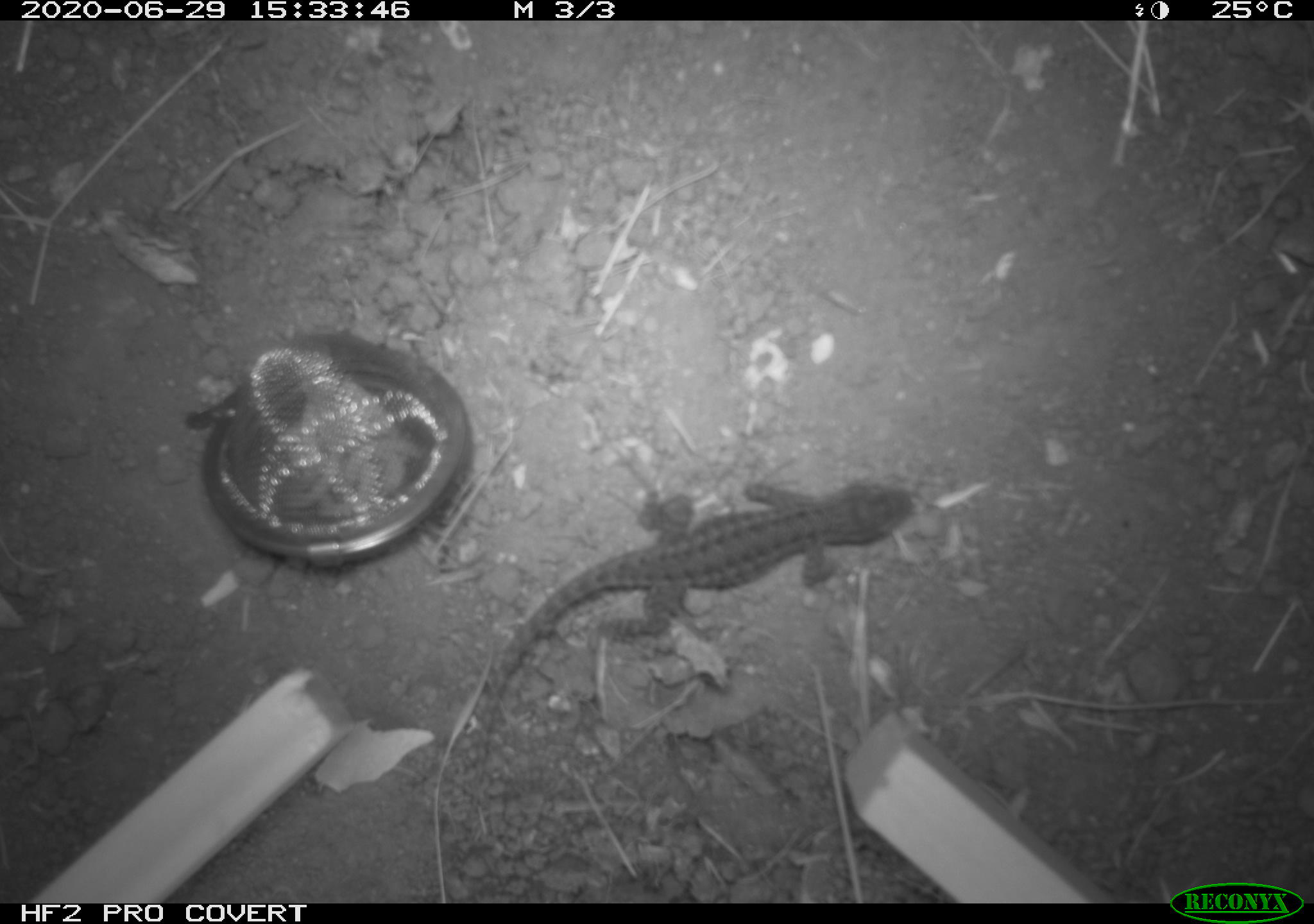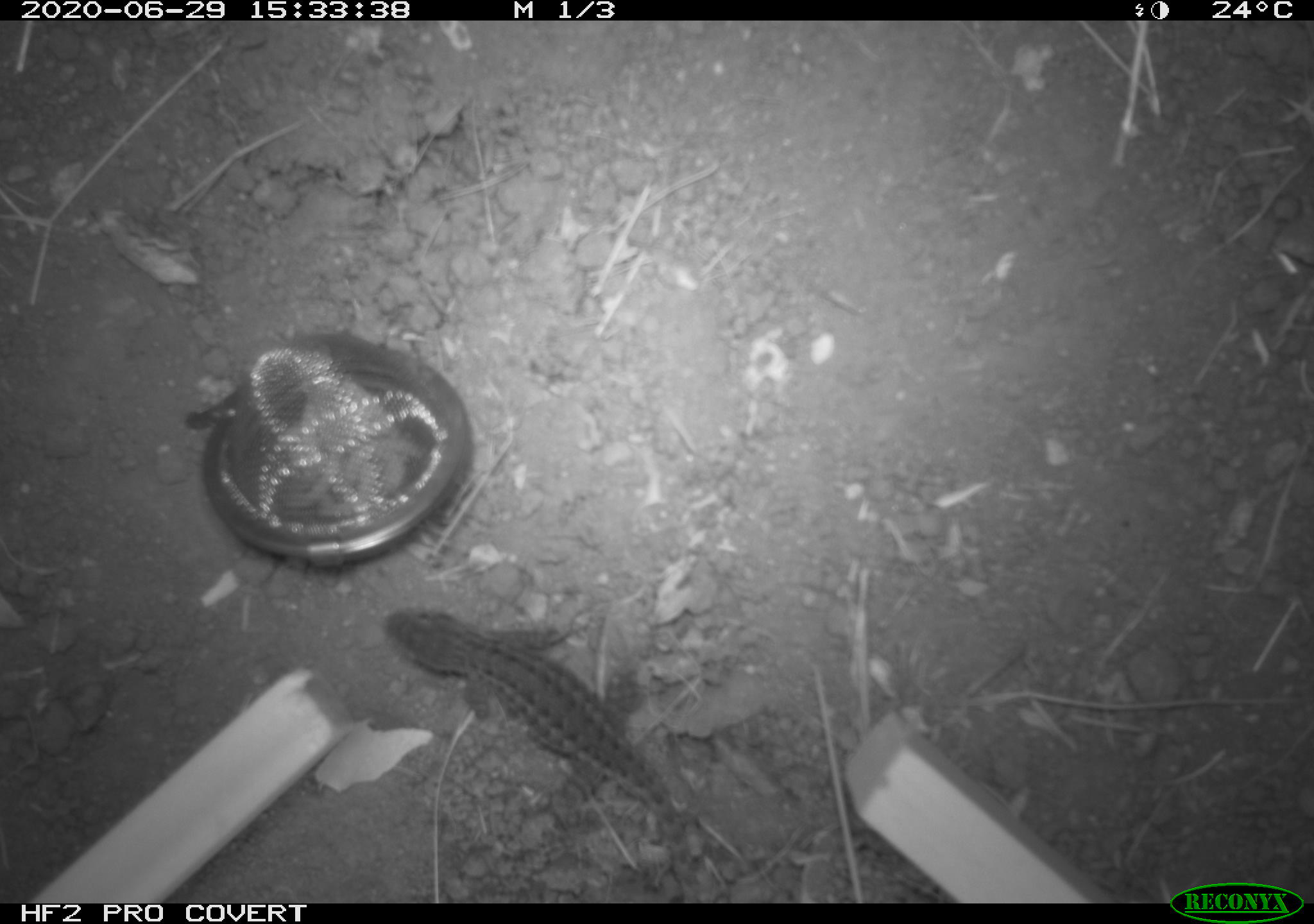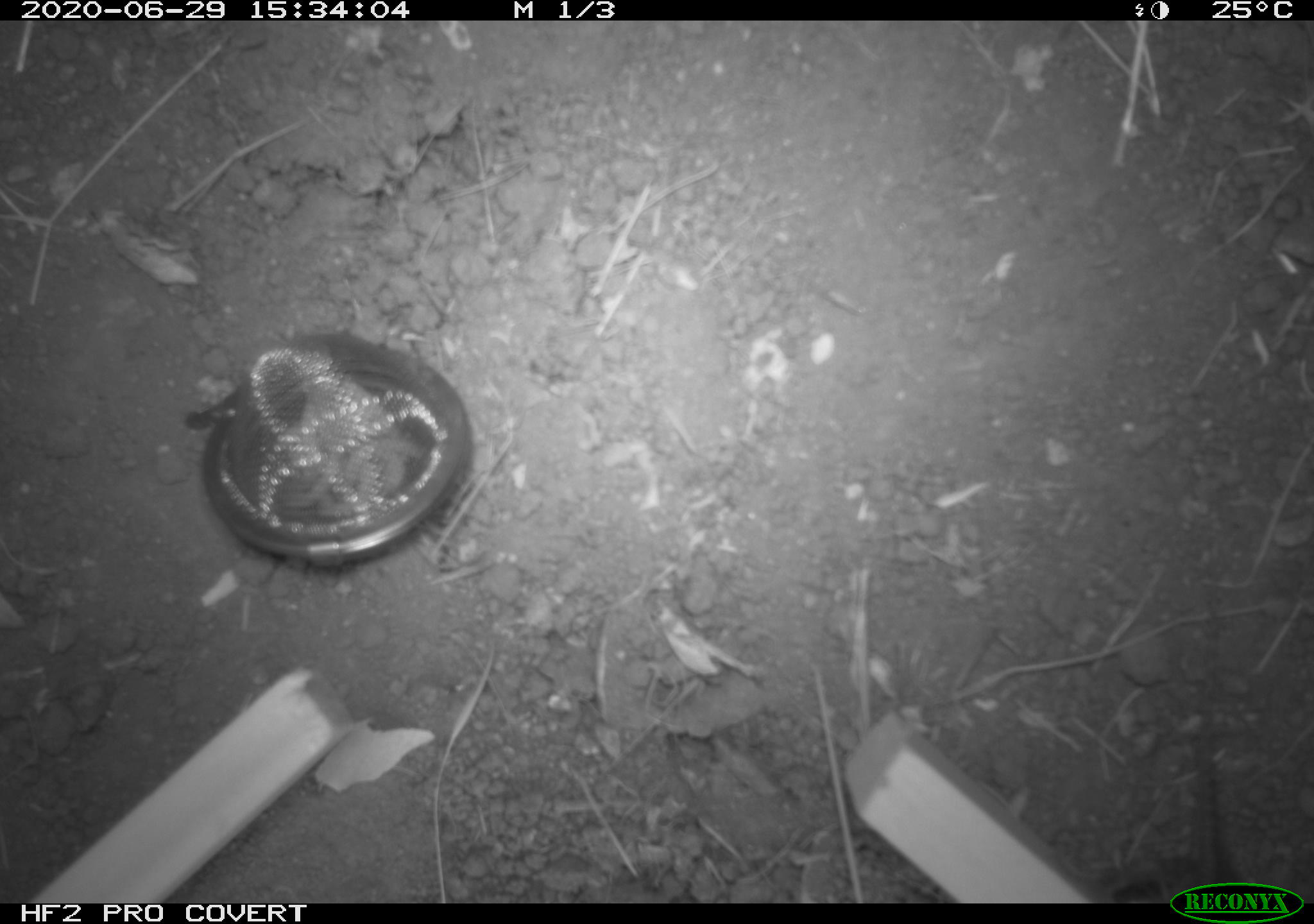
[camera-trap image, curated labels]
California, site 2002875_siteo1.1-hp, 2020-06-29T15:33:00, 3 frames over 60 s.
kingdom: Animalia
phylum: Chordata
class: Reptilia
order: Squamata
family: Phrynosomatidae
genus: Sceloporus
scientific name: Sceloporus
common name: spiny lizards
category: sceloporus species